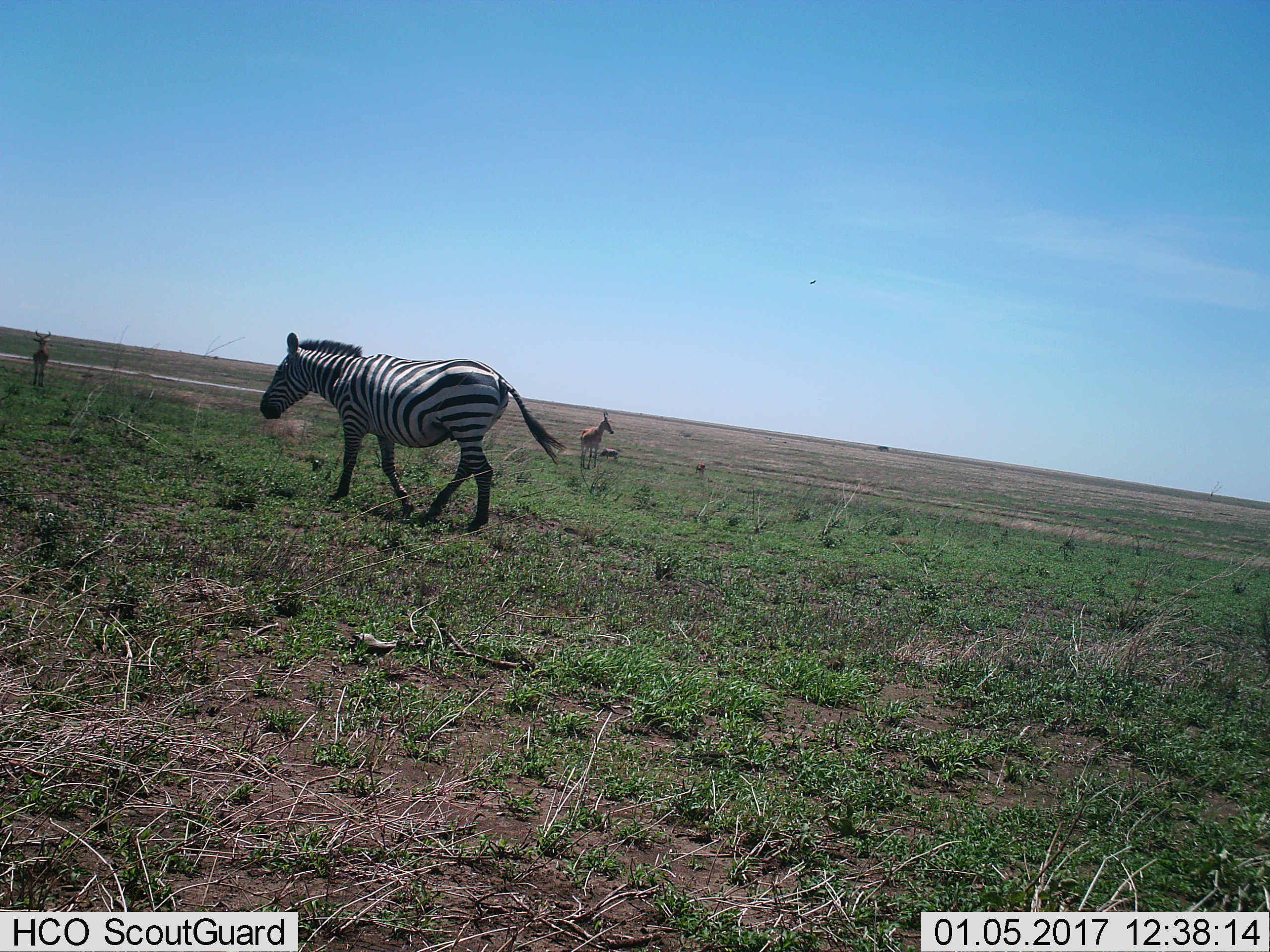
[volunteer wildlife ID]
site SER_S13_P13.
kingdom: Animalia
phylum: Chordata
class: Mammalia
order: Artiodactyla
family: Bovidae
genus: Alcelaphus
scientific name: Alcelaphus buselaphus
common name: hartebeest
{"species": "hartebeest (Alcelaphus buselaphus)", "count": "3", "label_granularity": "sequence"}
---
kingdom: Animalia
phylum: Chordata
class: Mammalia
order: Perissodactyla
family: Equidae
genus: Equus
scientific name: Equus quagga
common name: plains zebra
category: zebraplains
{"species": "zebraplains (plains zebra) (Equus quagga)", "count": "1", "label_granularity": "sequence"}